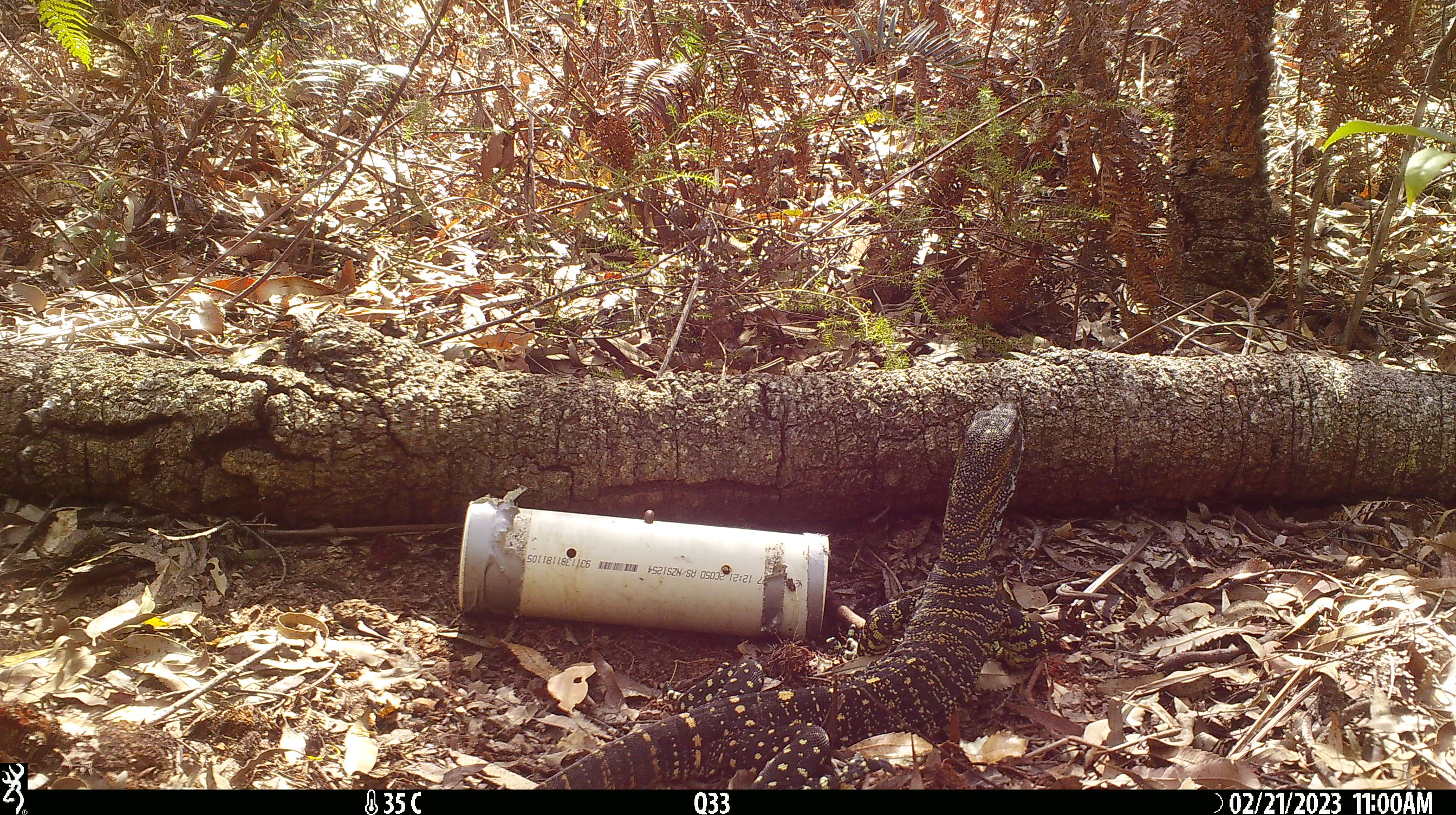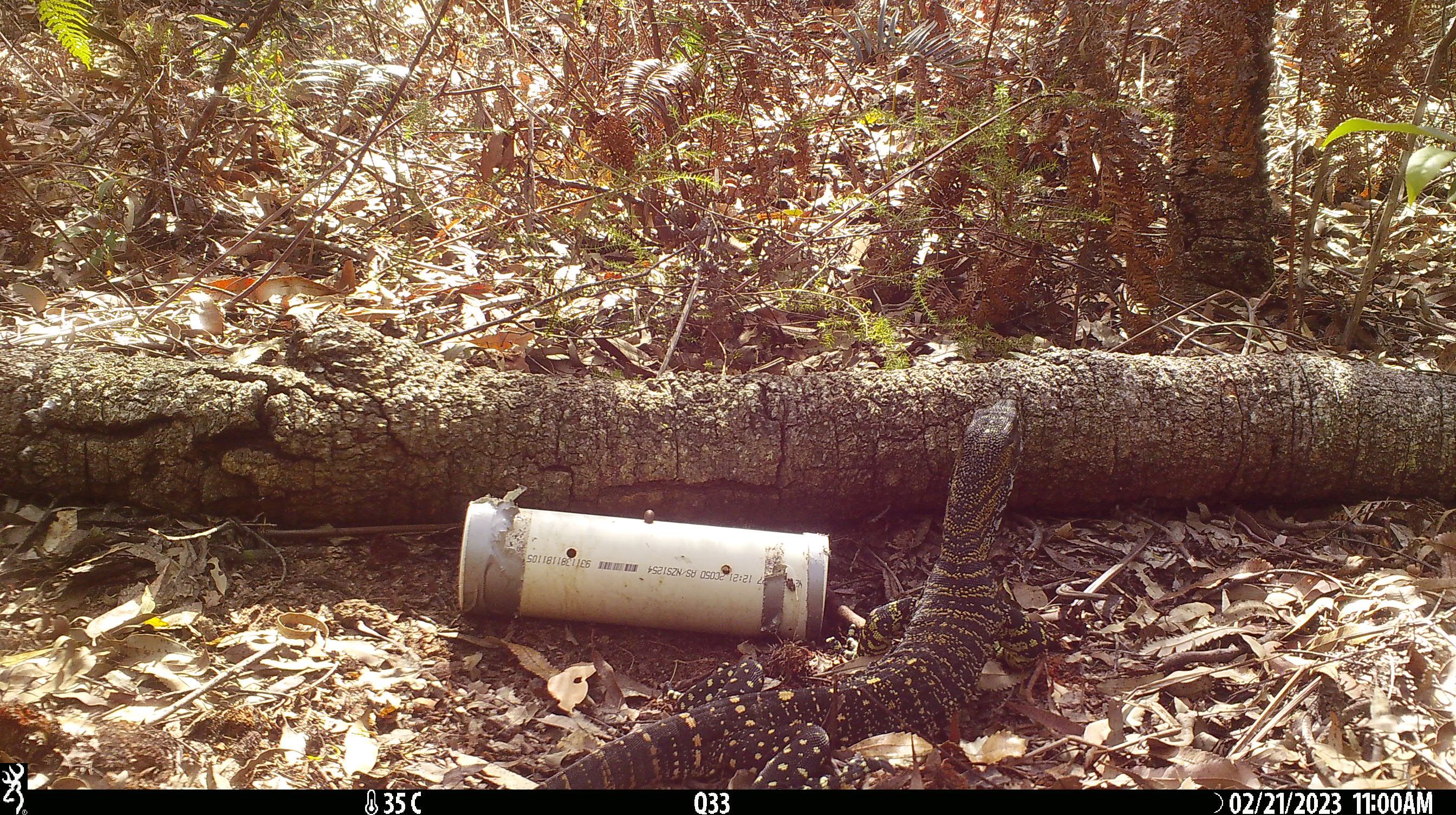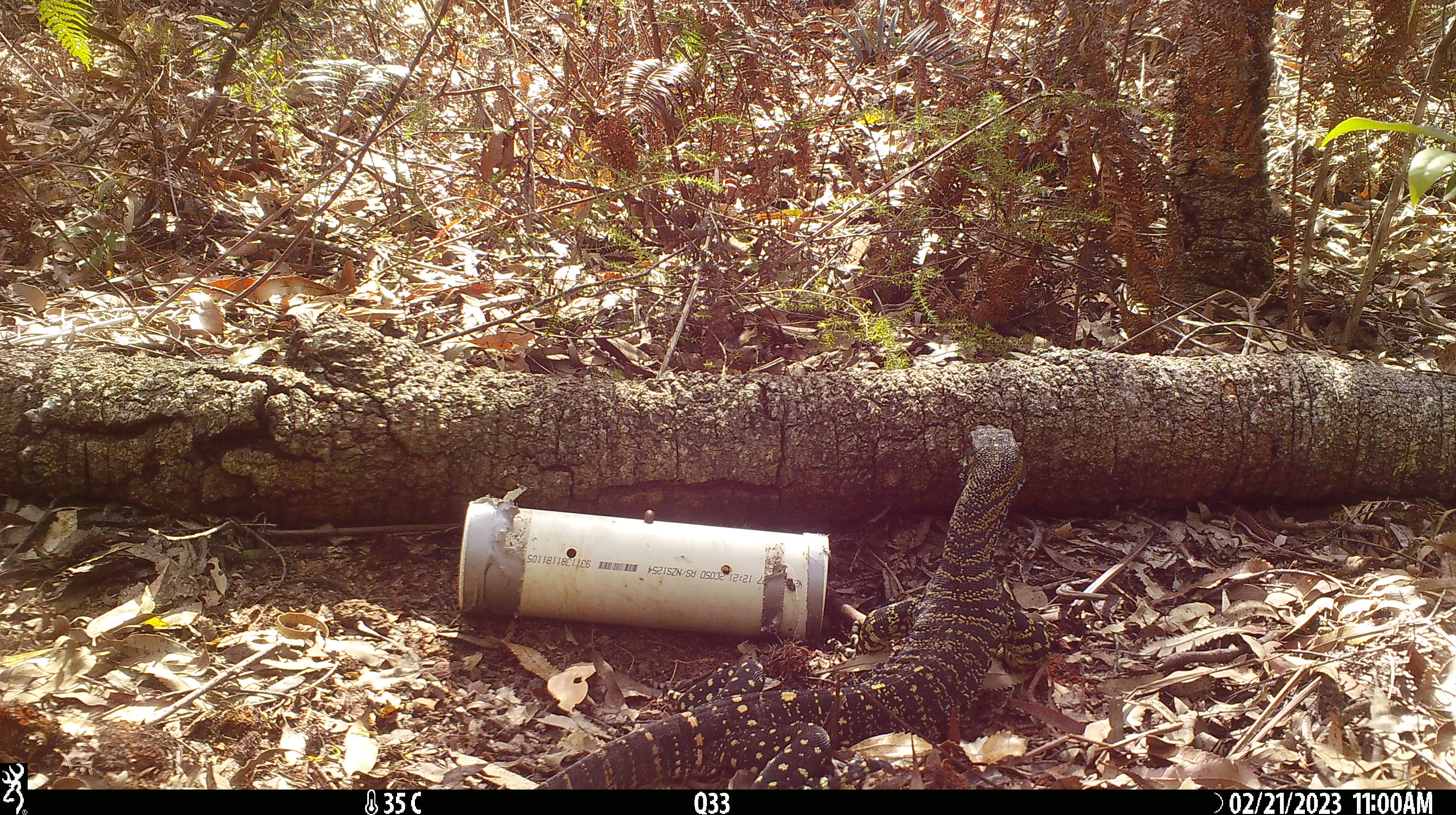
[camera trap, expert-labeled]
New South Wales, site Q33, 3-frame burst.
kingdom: Animalia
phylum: Chordata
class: Reptilia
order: Squamata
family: Varanidae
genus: Varanus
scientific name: Varanus varius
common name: lace monitor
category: goanna